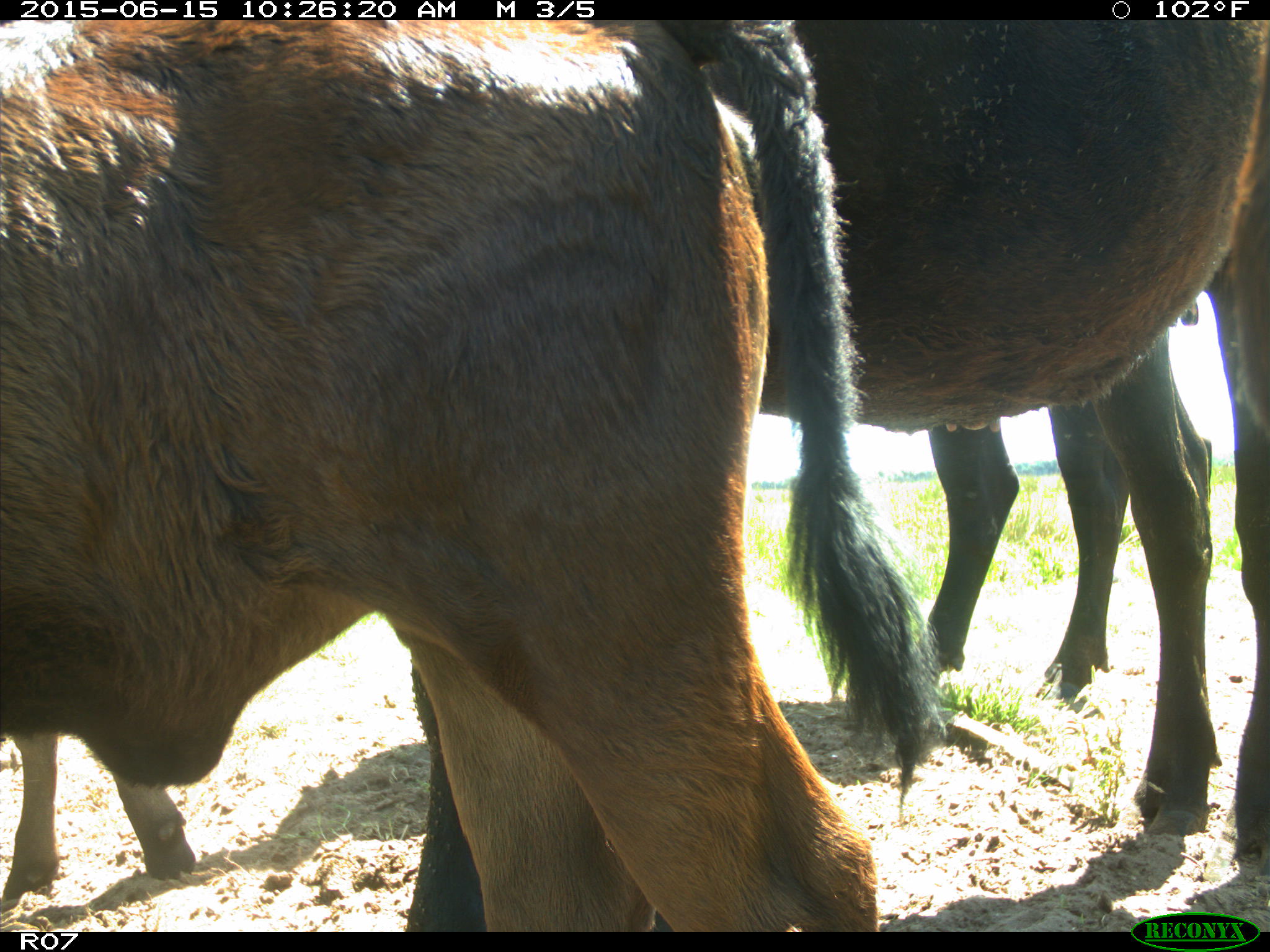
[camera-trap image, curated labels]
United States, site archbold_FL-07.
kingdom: Animalia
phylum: Chordata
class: Mammalia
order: Artiodactyla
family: Bovidae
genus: Bos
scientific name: Bos taurus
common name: domestic cow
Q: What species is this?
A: Bos taurus (domestic cow).